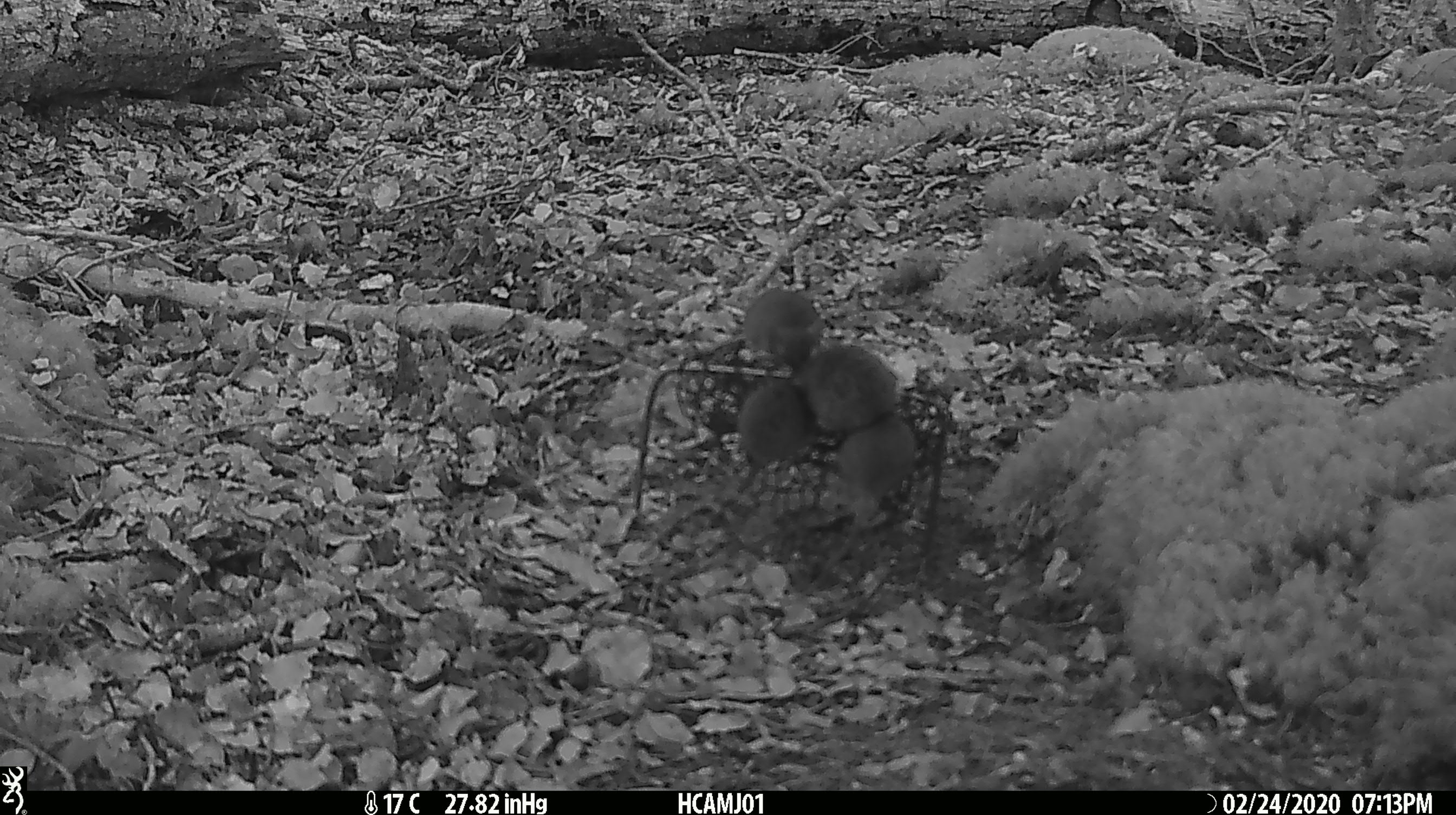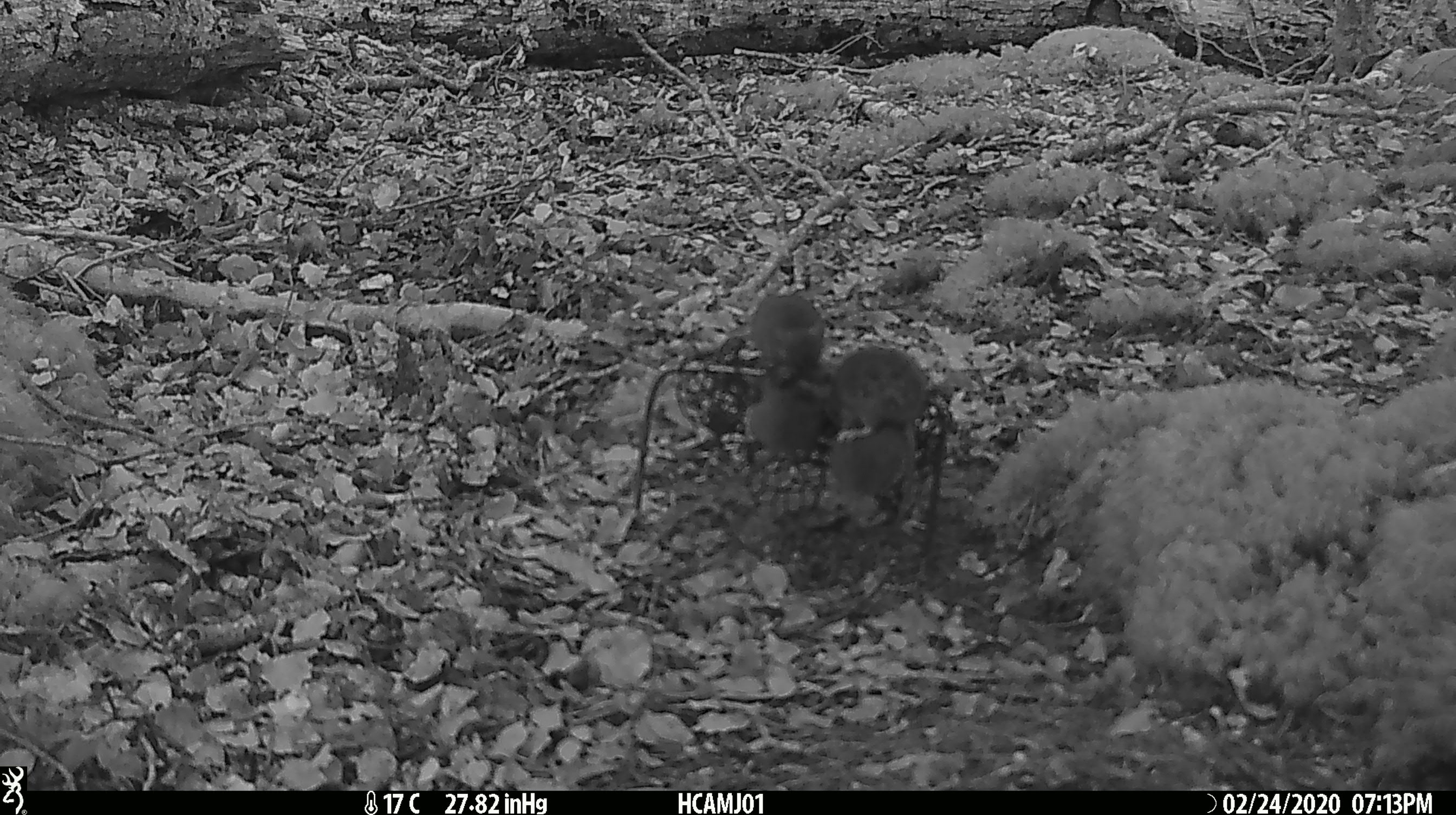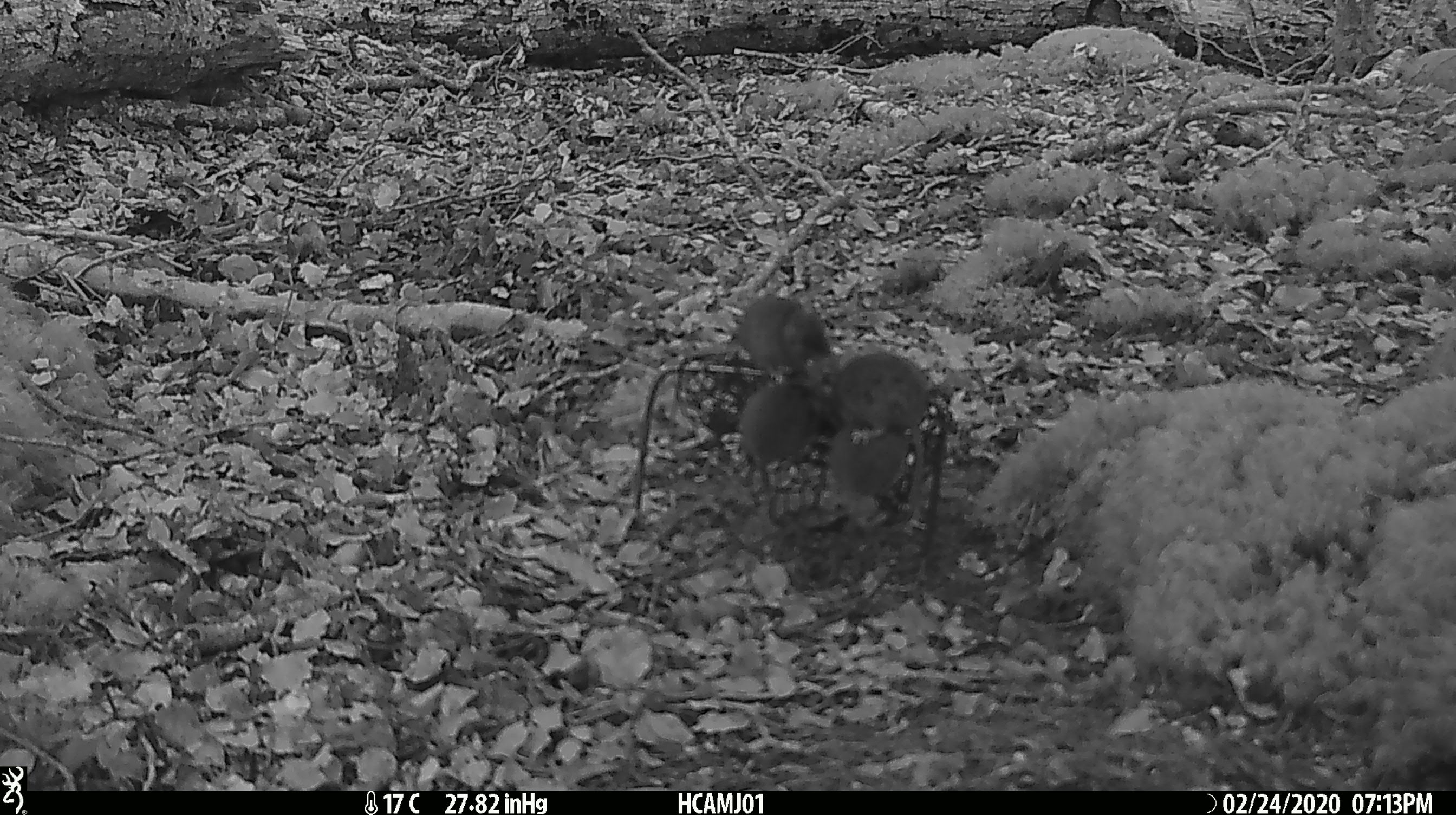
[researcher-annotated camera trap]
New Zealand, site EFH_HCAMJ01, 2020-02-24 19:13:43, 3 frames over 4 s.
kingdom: Animalia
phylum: Chordata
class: Mammalia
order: Rodentia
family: Muridae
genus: Mus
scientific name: Mus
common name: mouse